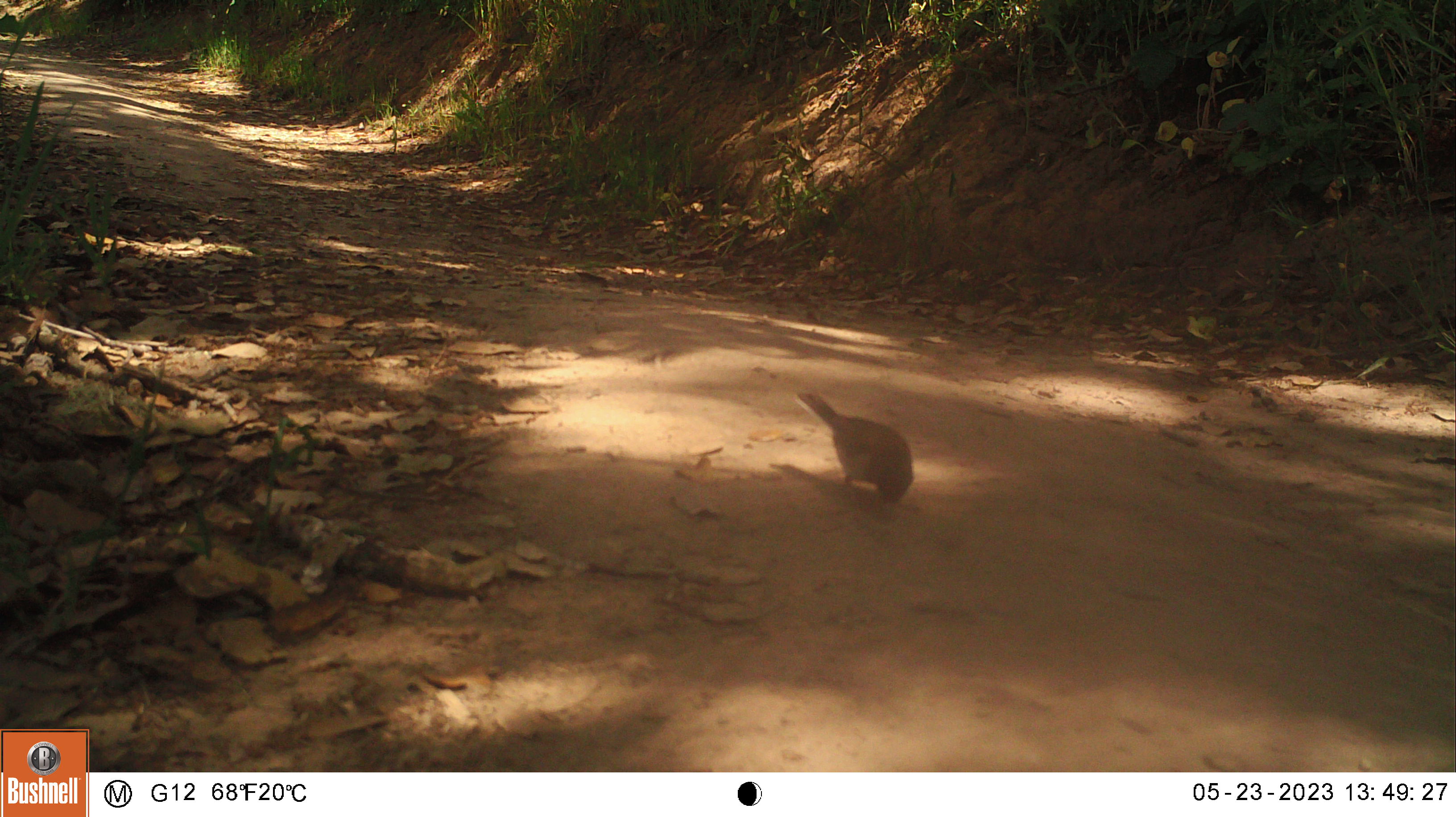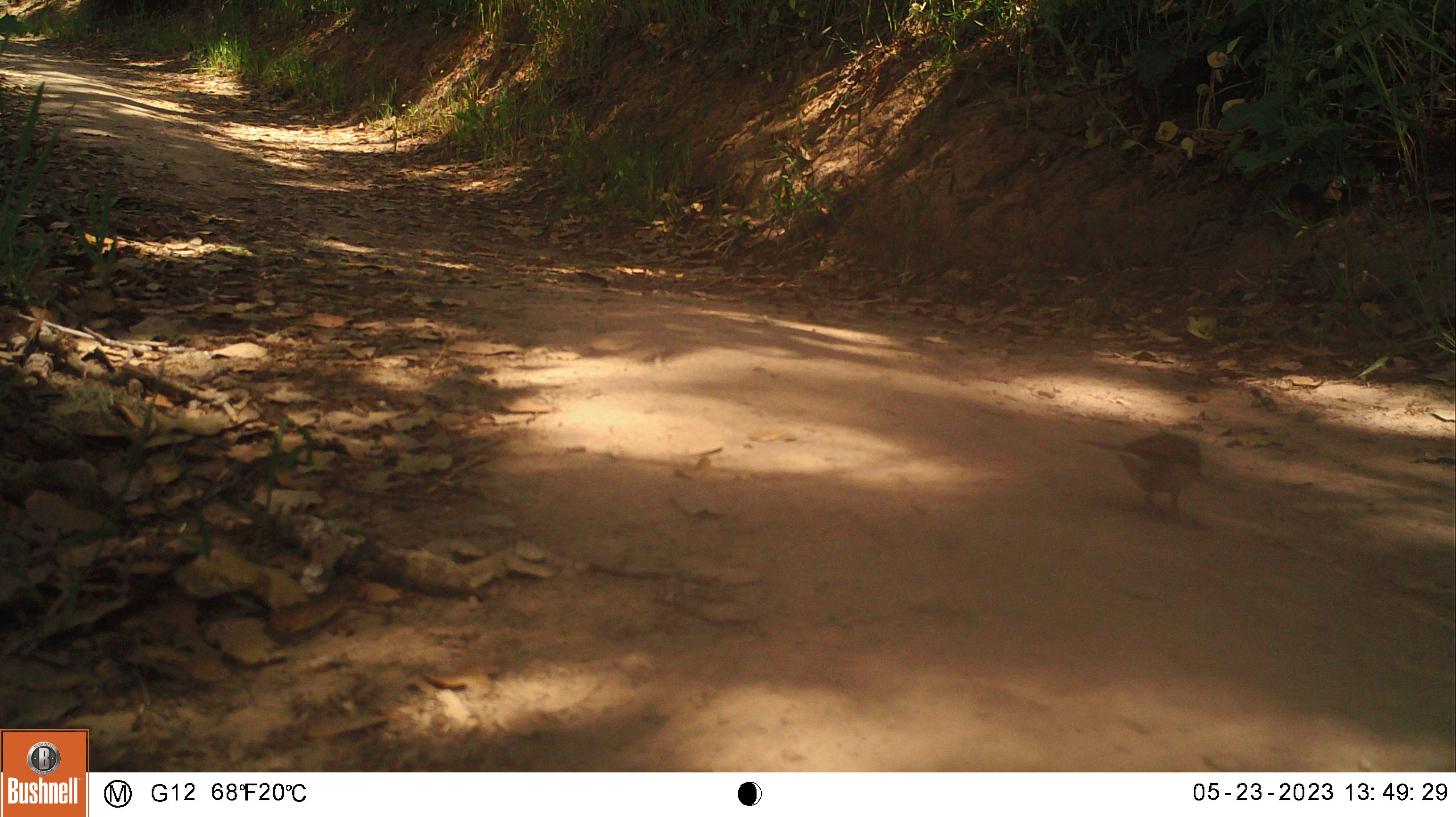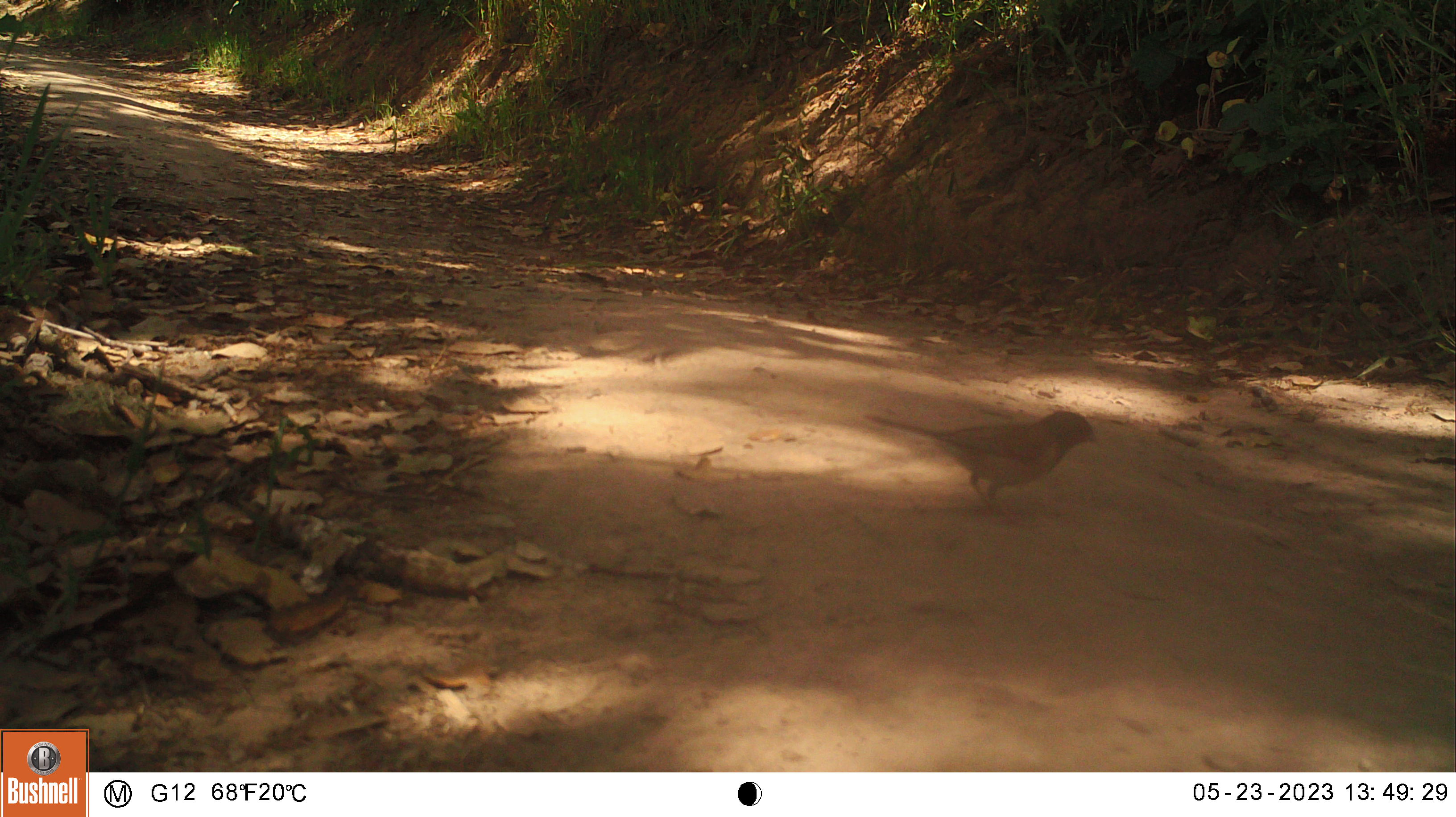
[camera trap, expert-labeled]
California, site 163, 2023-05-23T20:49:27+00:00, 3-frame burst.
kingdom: Animalia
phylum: Chordata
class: Aves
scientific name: Aves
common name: bird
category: unknown bird